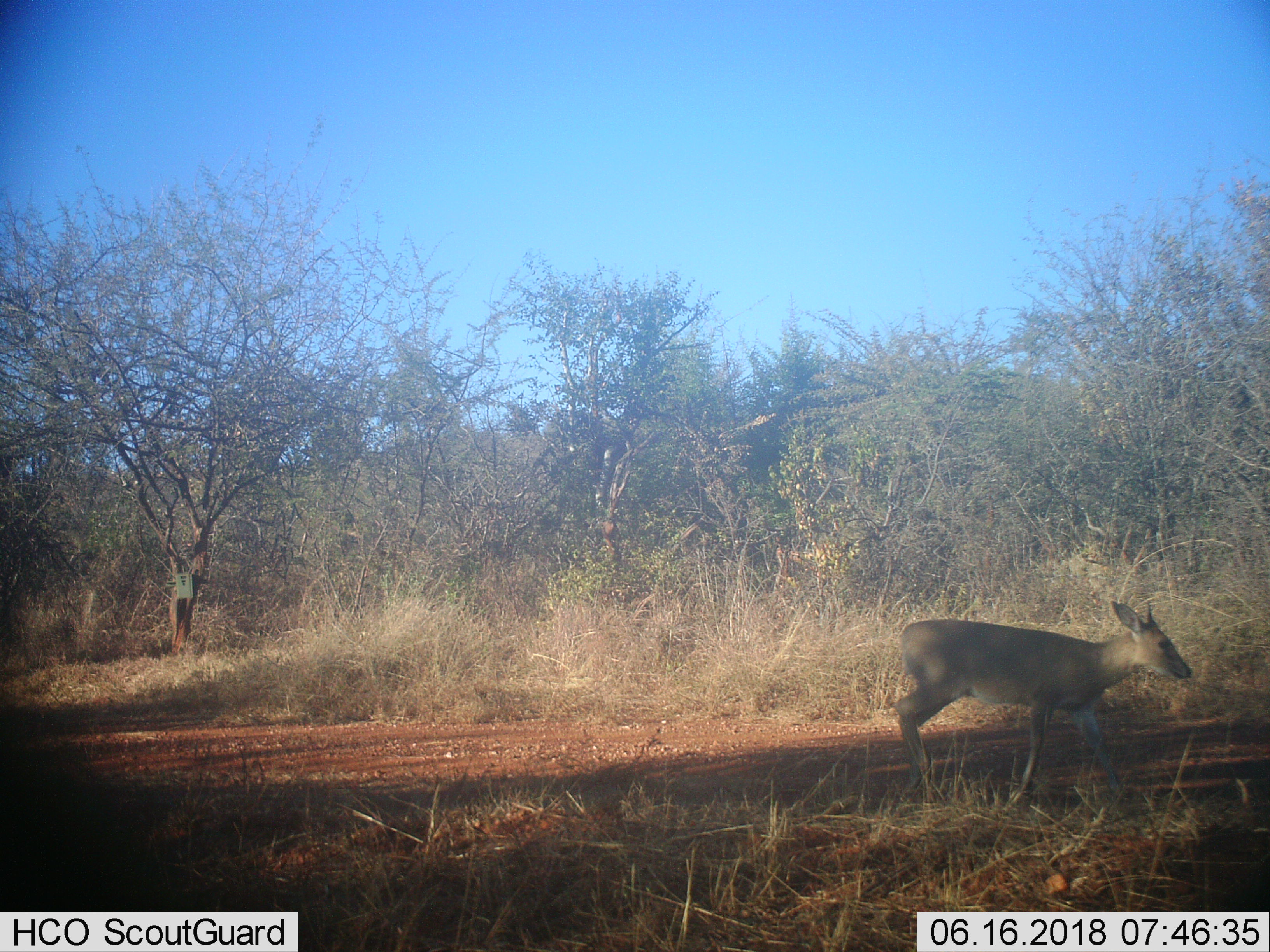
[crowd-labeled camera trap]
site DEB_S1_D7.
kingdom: Animalia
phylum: Chordata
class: Mammalia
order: Artiodactyla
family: Bovidae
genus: Sylvicapra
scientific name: Sylvicapra grimmia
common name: common duiker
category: duikercommongrey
Duikercommongrey (common duiker) (Sylvicapra grimmia), count 1. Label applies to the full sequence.